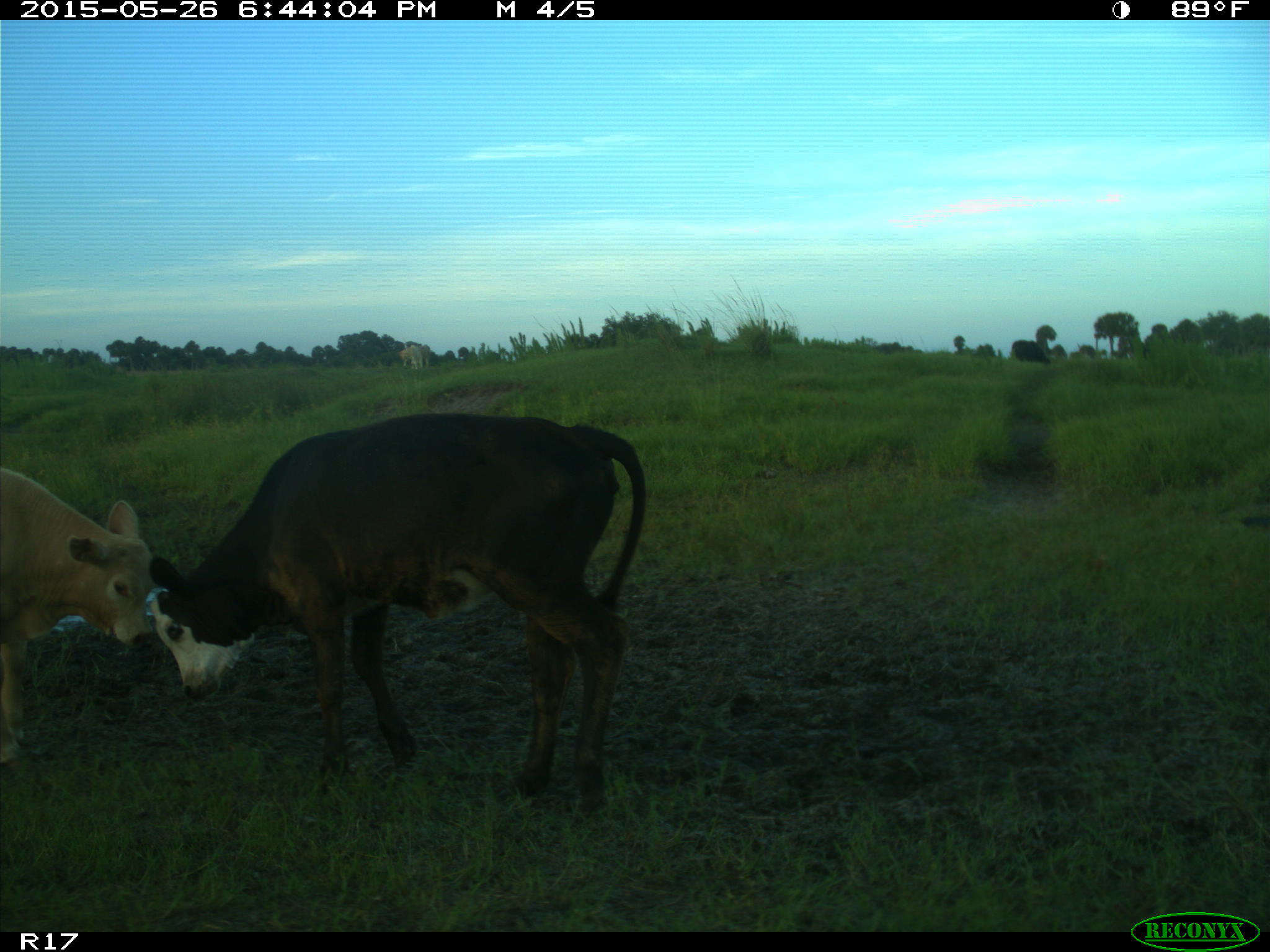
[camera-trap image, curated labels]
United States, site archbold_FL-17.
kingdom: Animalia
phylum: Chordata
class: Mammalia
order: Artiodactyla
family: Bovidae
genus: Bos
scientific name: Bos taurus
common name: domestic cow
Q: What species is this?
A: Bos taurus (domestic cow).